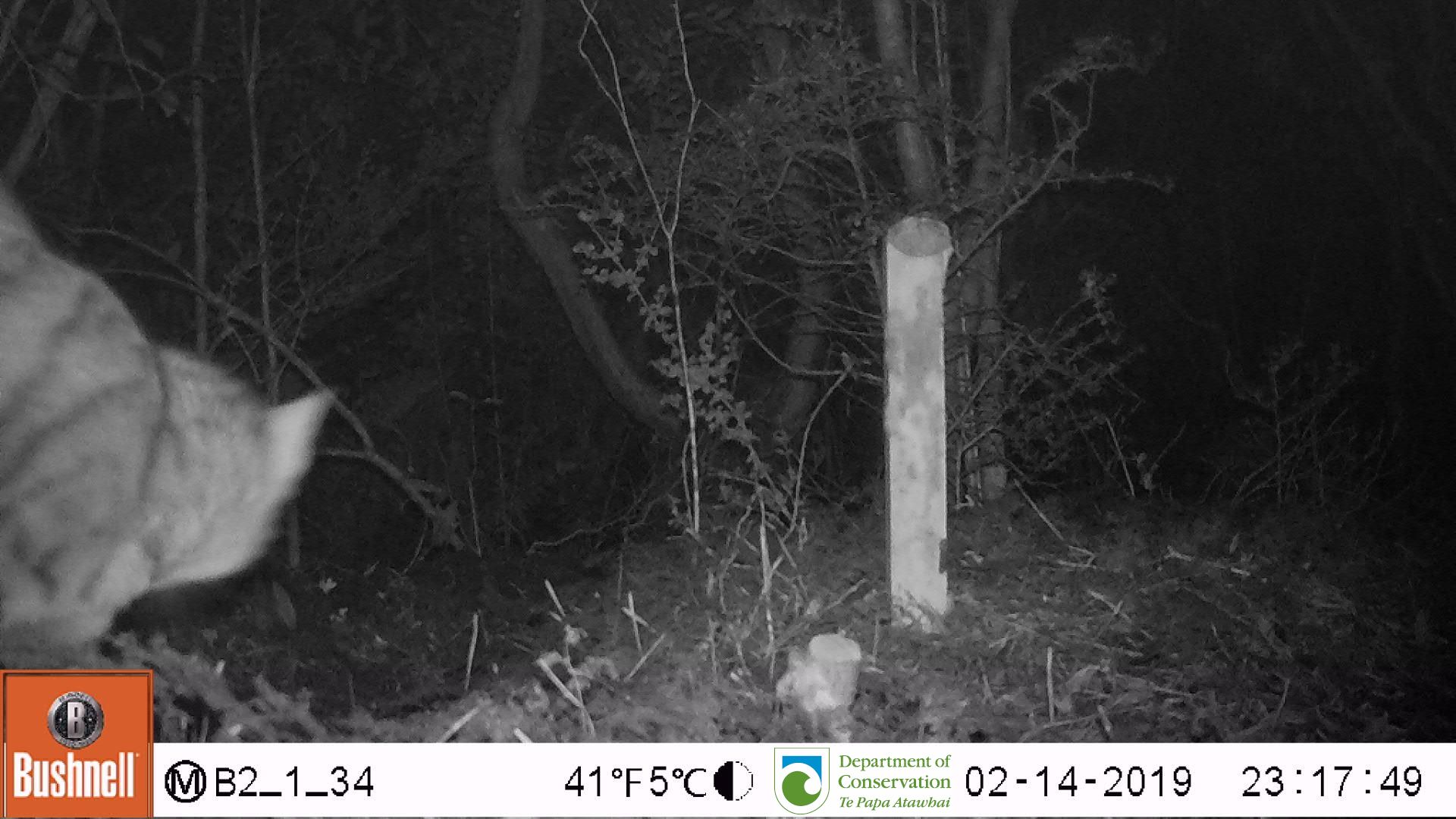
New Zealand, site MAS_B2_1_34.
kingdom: Animalia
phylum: Chordata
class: Mammalia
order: Carnivora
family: Felidae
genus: Felis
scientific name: Felis catus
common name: domestic cat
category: cat